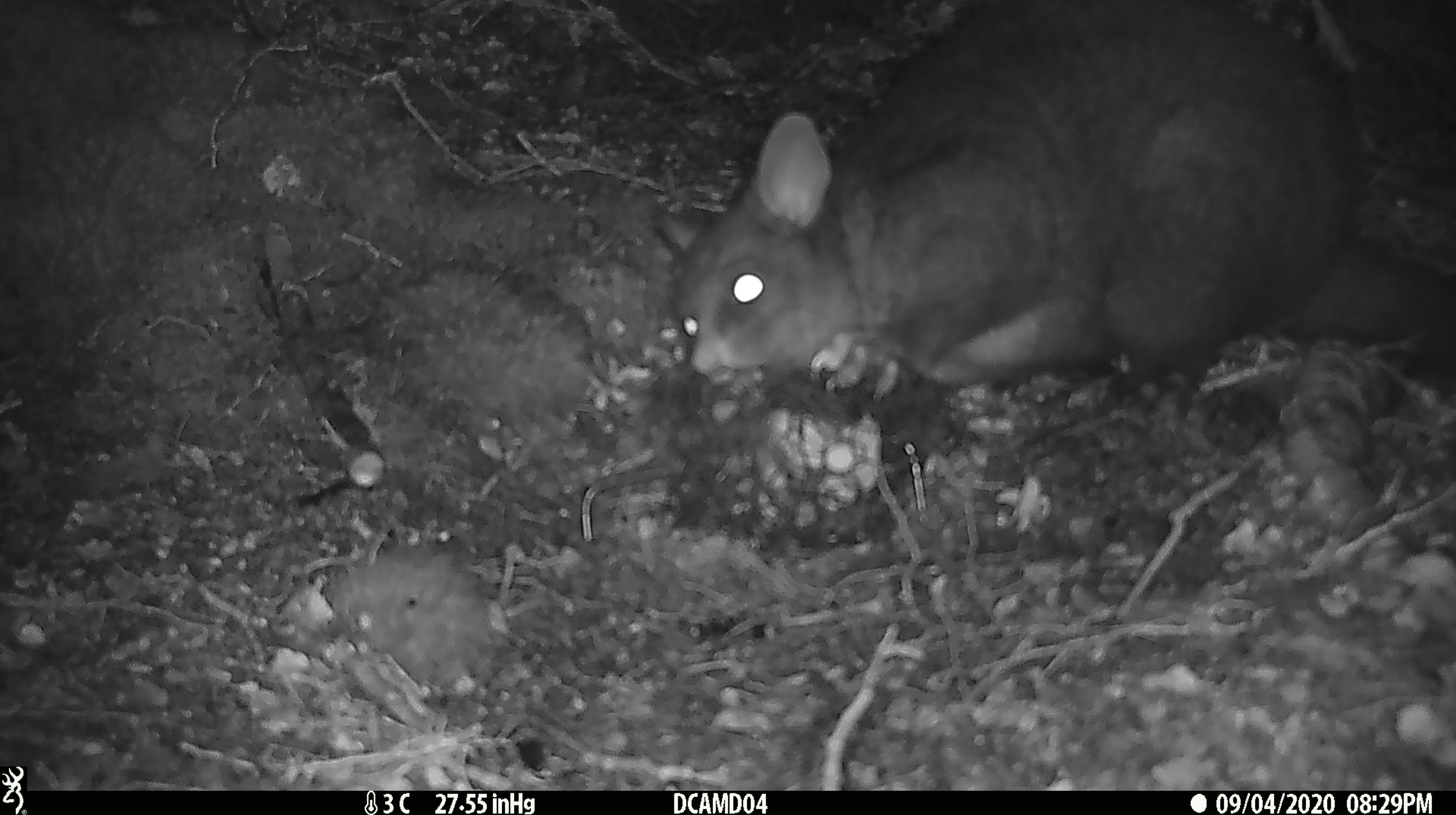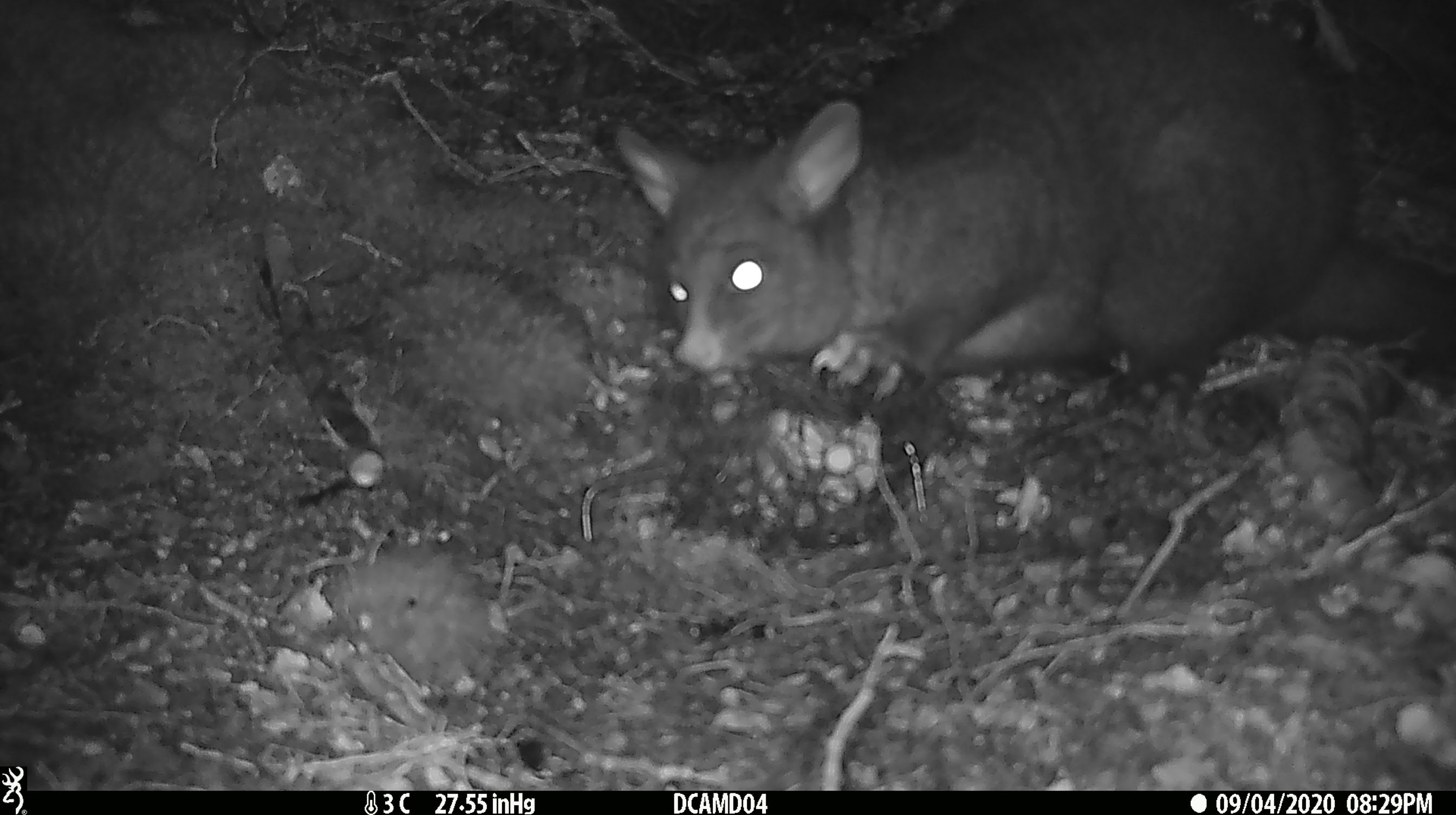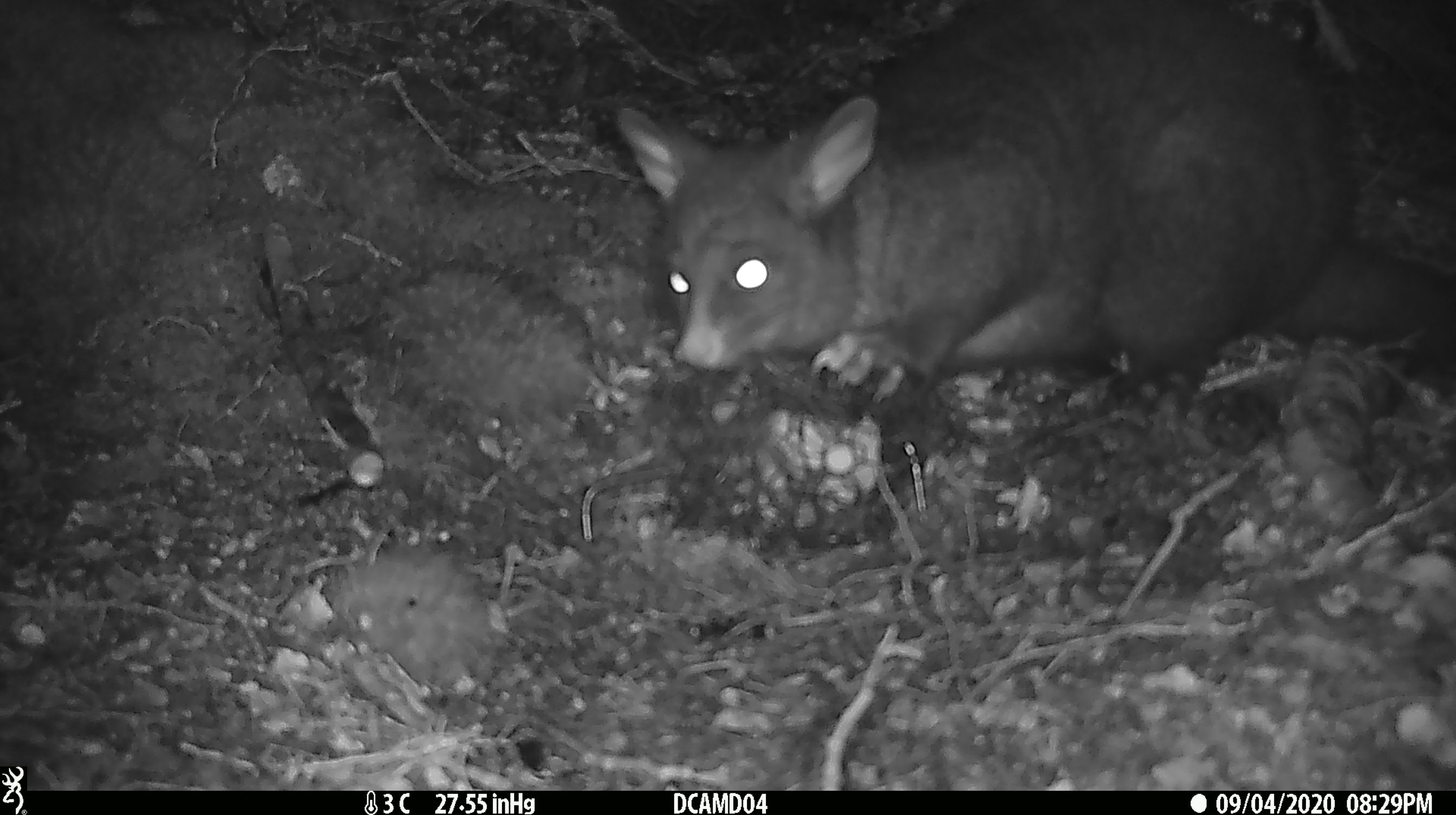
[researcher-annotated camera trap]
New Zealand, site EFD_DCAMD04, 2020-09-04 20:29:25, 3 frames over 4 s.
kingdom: Animalia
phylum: Chordata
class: Mammalia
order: Diprotodontia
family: Phalangeridae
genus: Trichosurus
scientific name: Trichosurus vulpecula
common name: common brushtail possum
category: possum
Possum (common brushtail possum) (Trichosurus vulpecula).